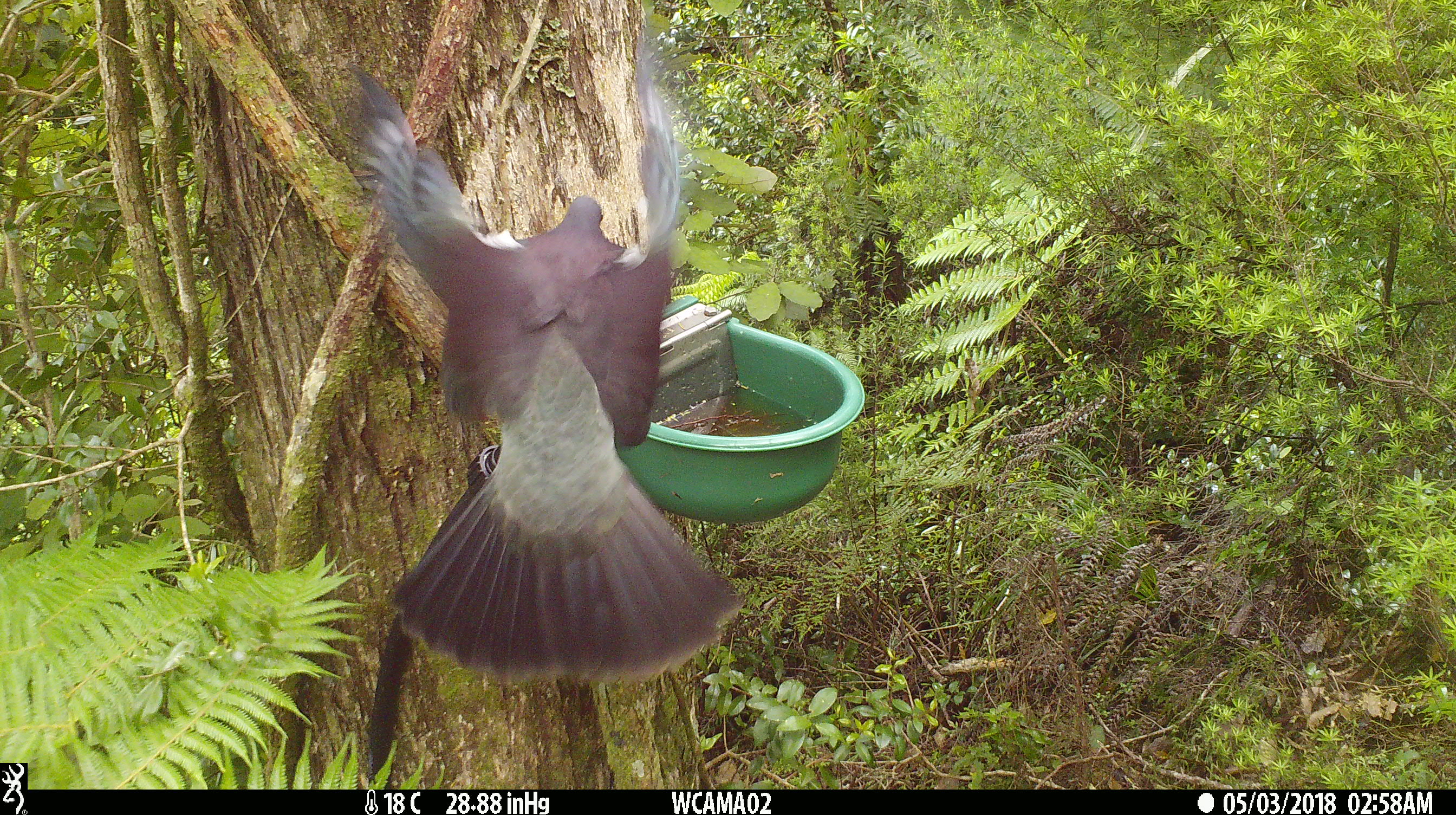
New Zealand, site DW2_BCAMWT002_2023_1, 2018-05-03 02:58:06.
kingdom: Animalia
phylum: Chordata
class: Aves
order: Columbiformes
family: Columbidae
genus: Hemiphaga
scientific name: Hemiphaga novaeseelandiae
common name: new zealand pigeon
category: kereru